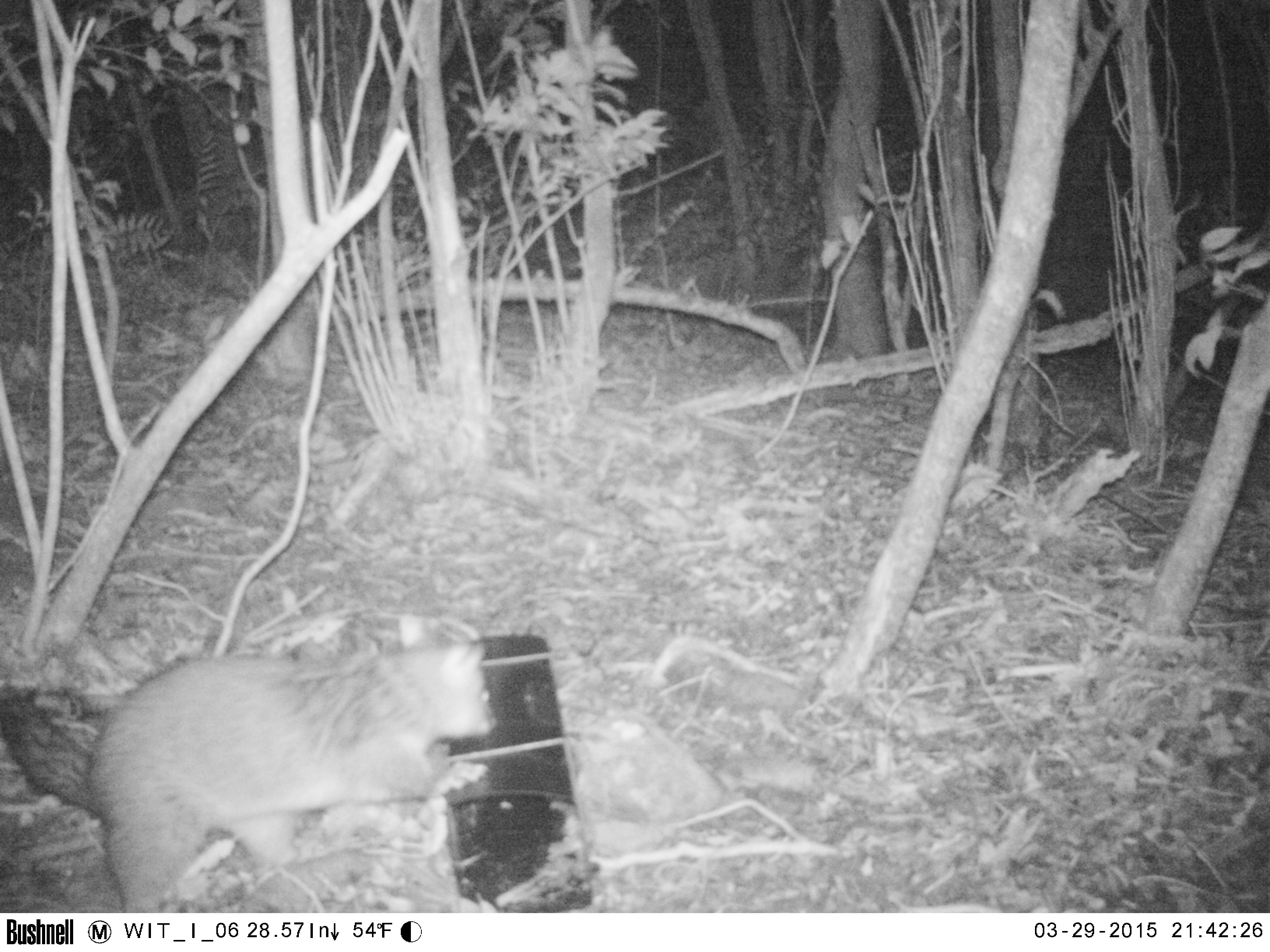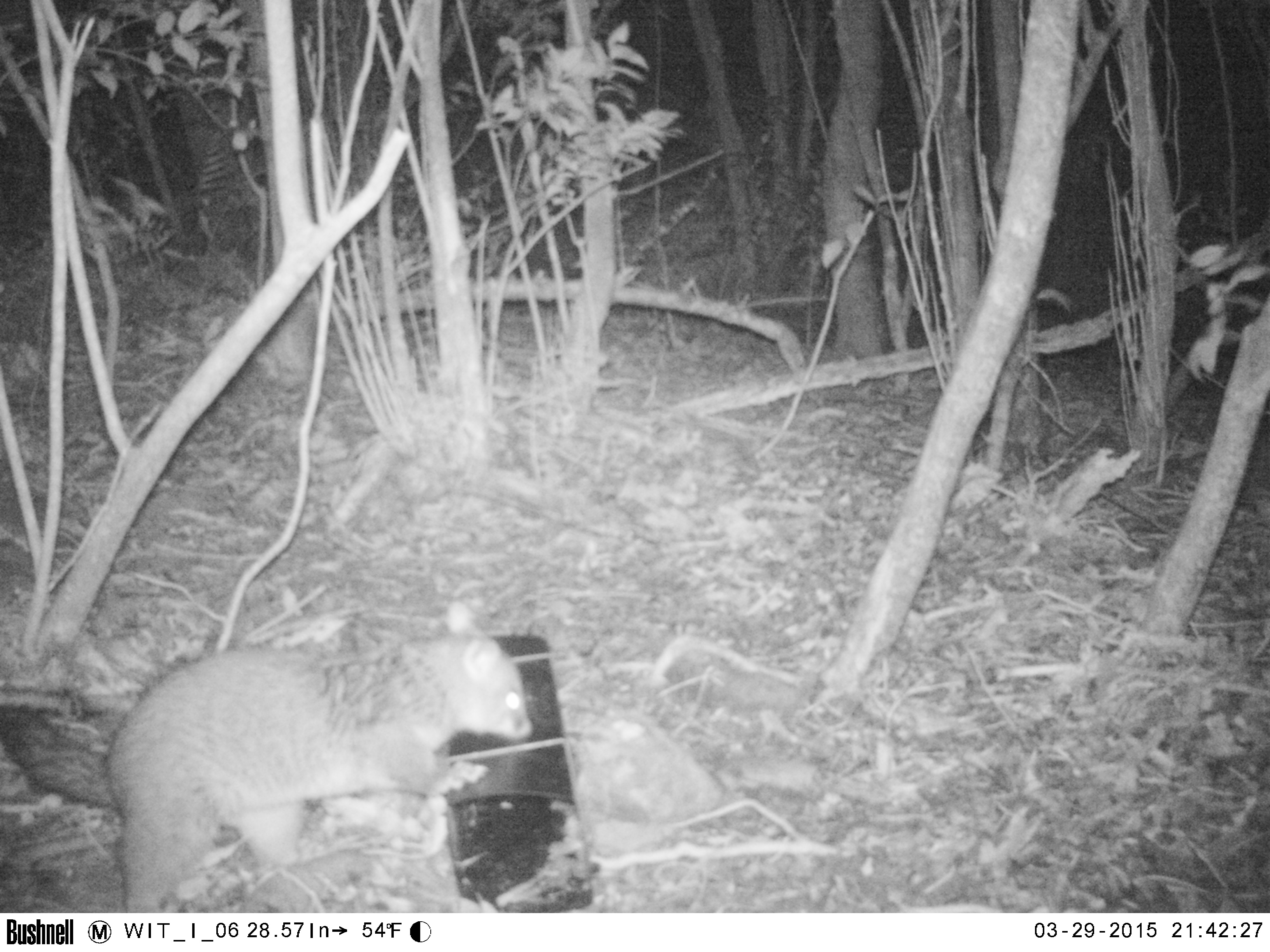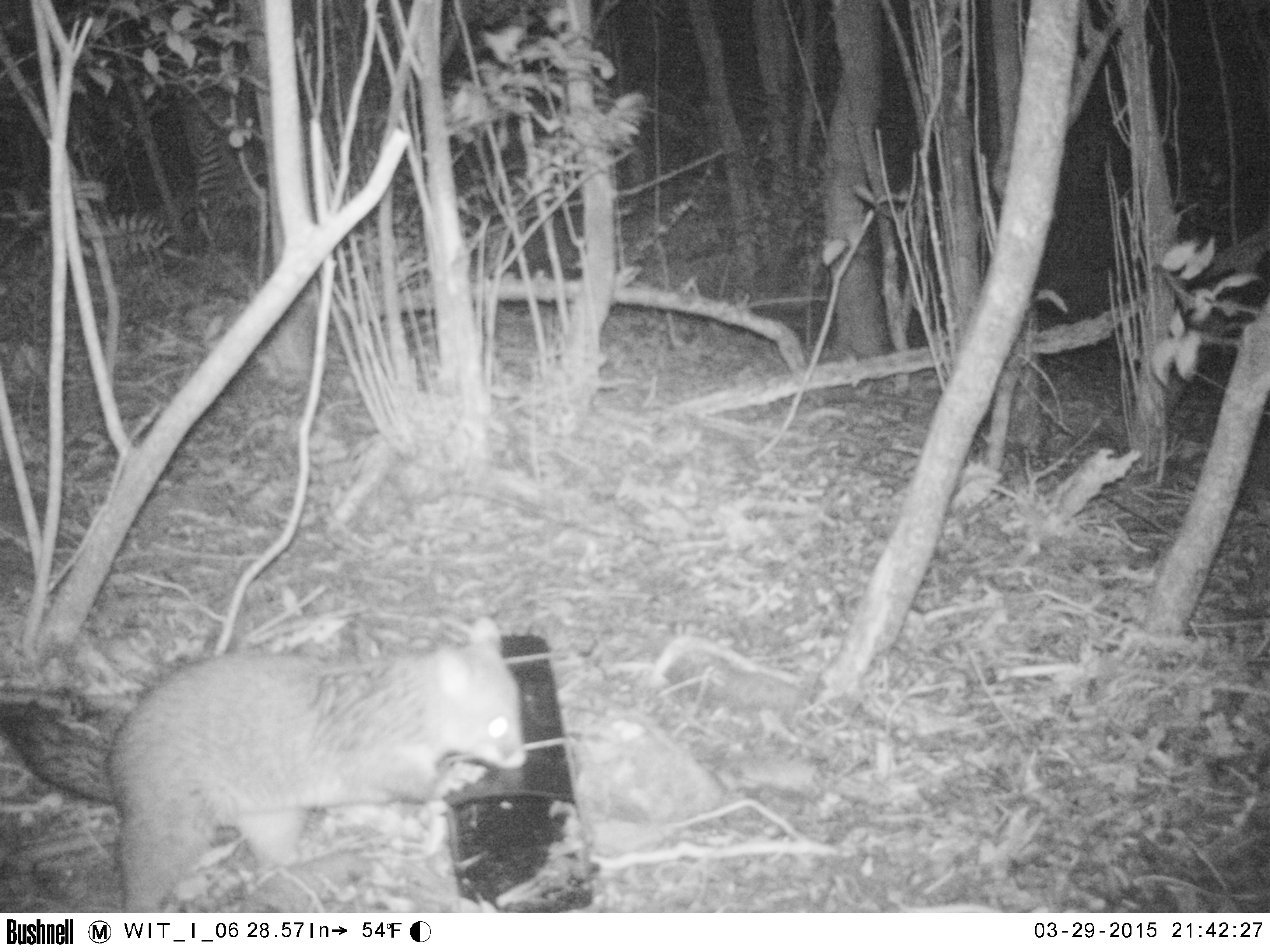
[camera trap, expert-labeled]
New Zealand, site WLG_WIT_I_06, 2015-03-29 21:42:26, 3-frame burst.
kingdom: Animalia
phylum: Chordata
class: Mammalia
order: Diprotodontia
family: Phalangeridae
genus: Trichosurus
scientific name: Trichosurus vulpecula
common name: common brushtail possum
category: possum